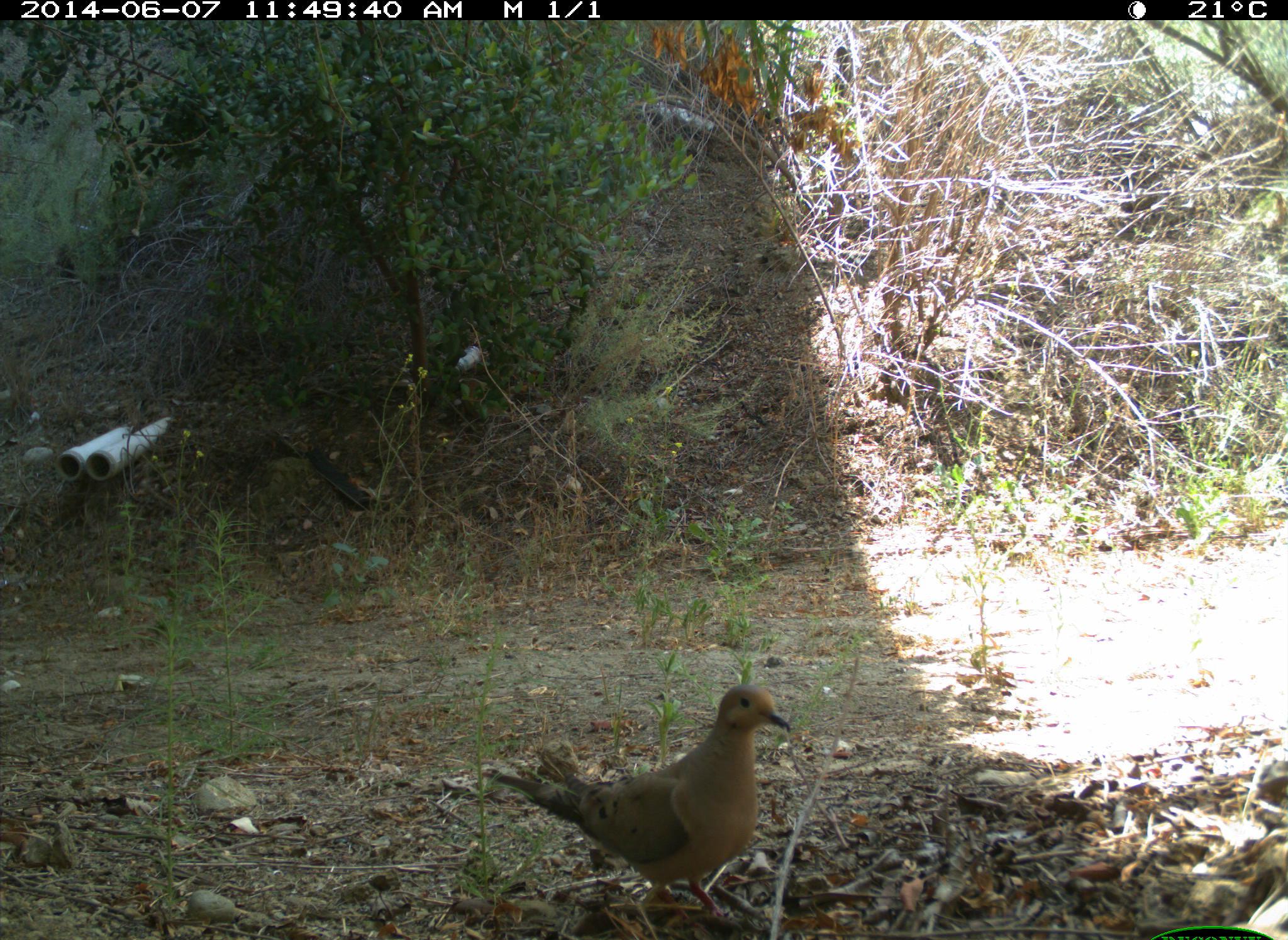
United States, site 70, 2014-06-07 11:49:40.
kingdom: Animalia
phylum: Chordata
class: Aves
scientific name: Aves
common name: bird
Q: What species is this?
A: Bird (Aves).